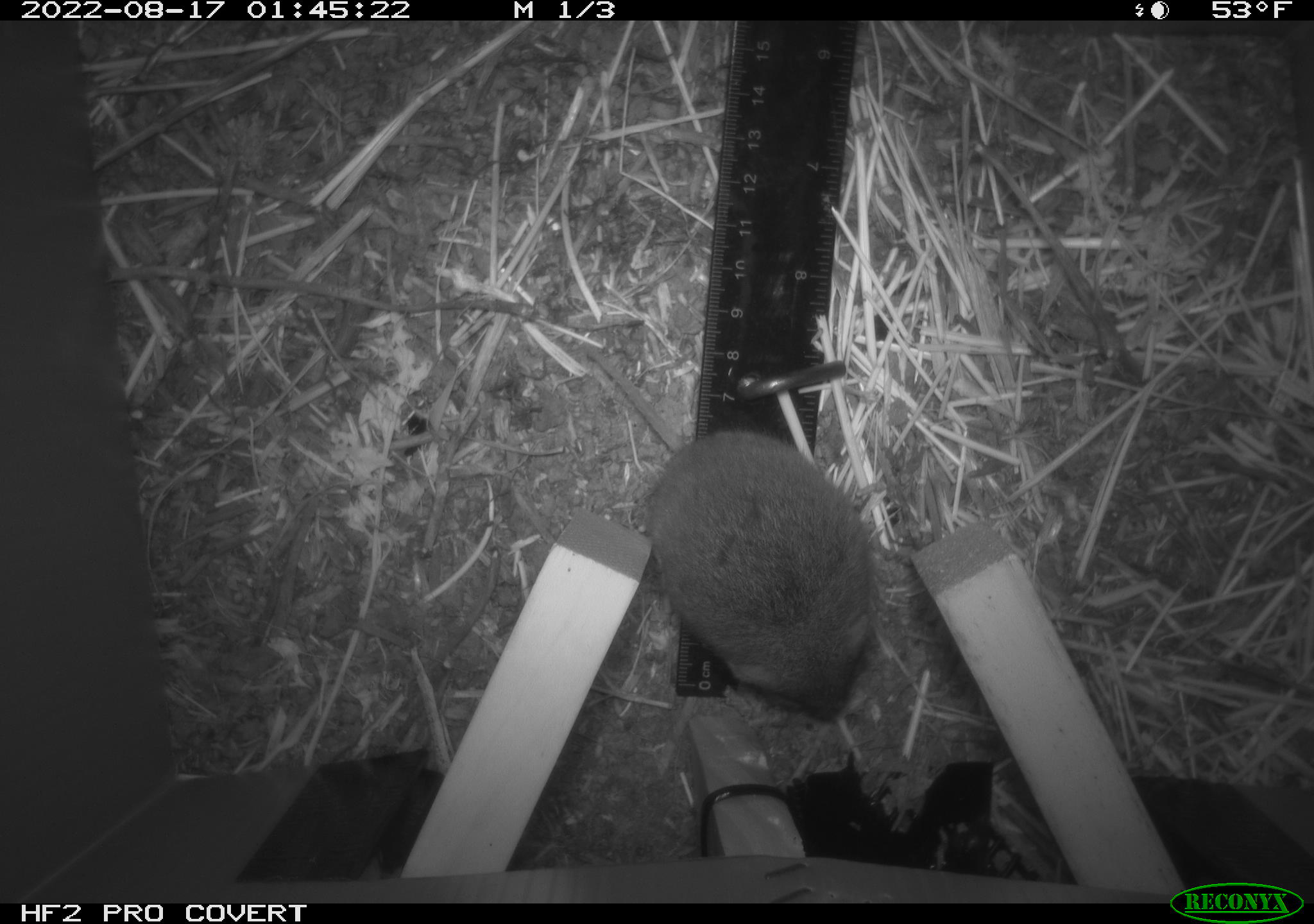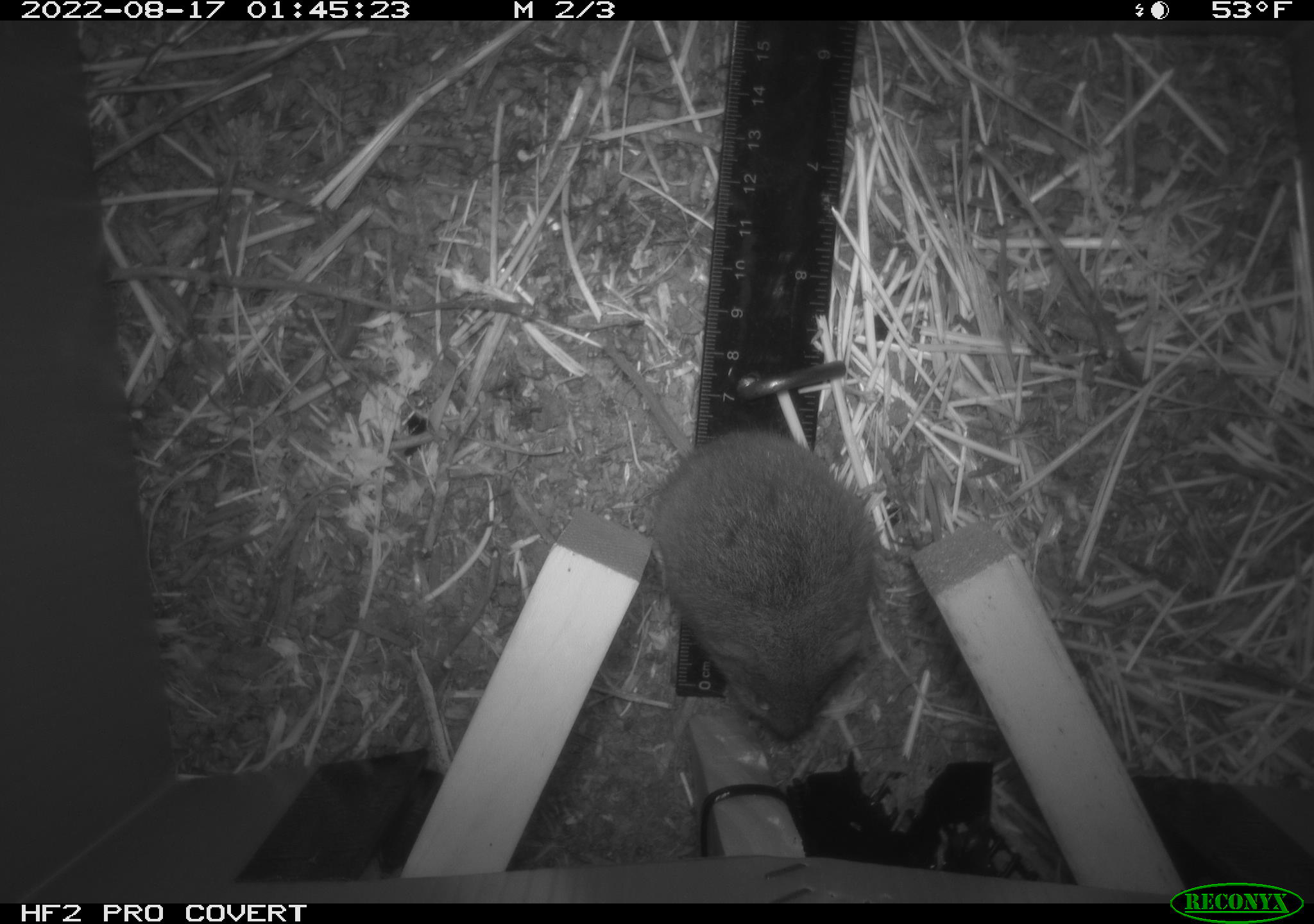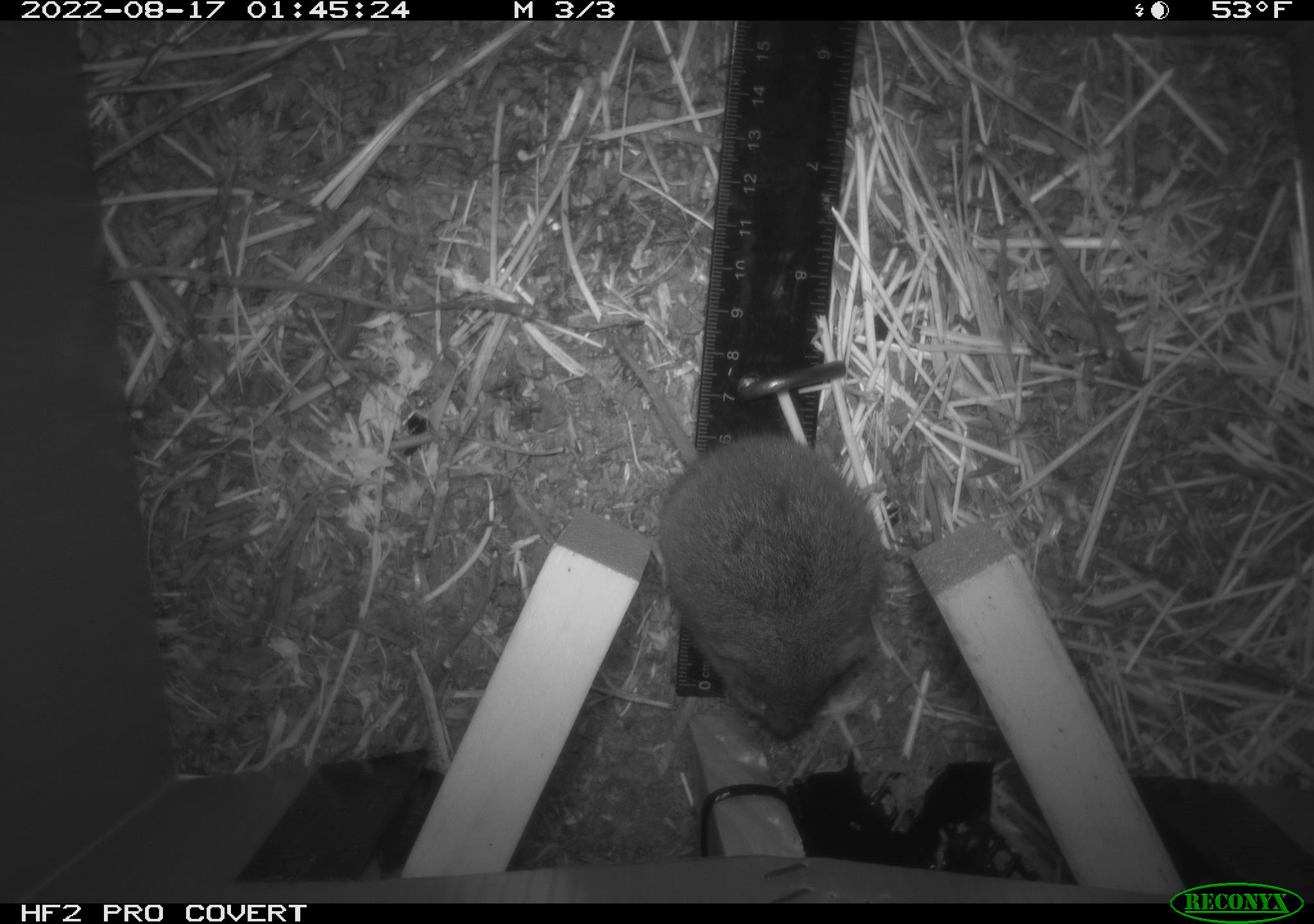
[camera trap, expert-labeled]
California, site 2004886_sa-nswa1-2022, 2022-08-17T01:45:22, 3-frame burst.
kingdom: Animalia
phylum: Chordata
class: Mammalia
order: Rodentia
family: Cricetidae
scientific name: Cricetidae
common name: hamsters, voles, lemmings, and allies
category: cricetidae family